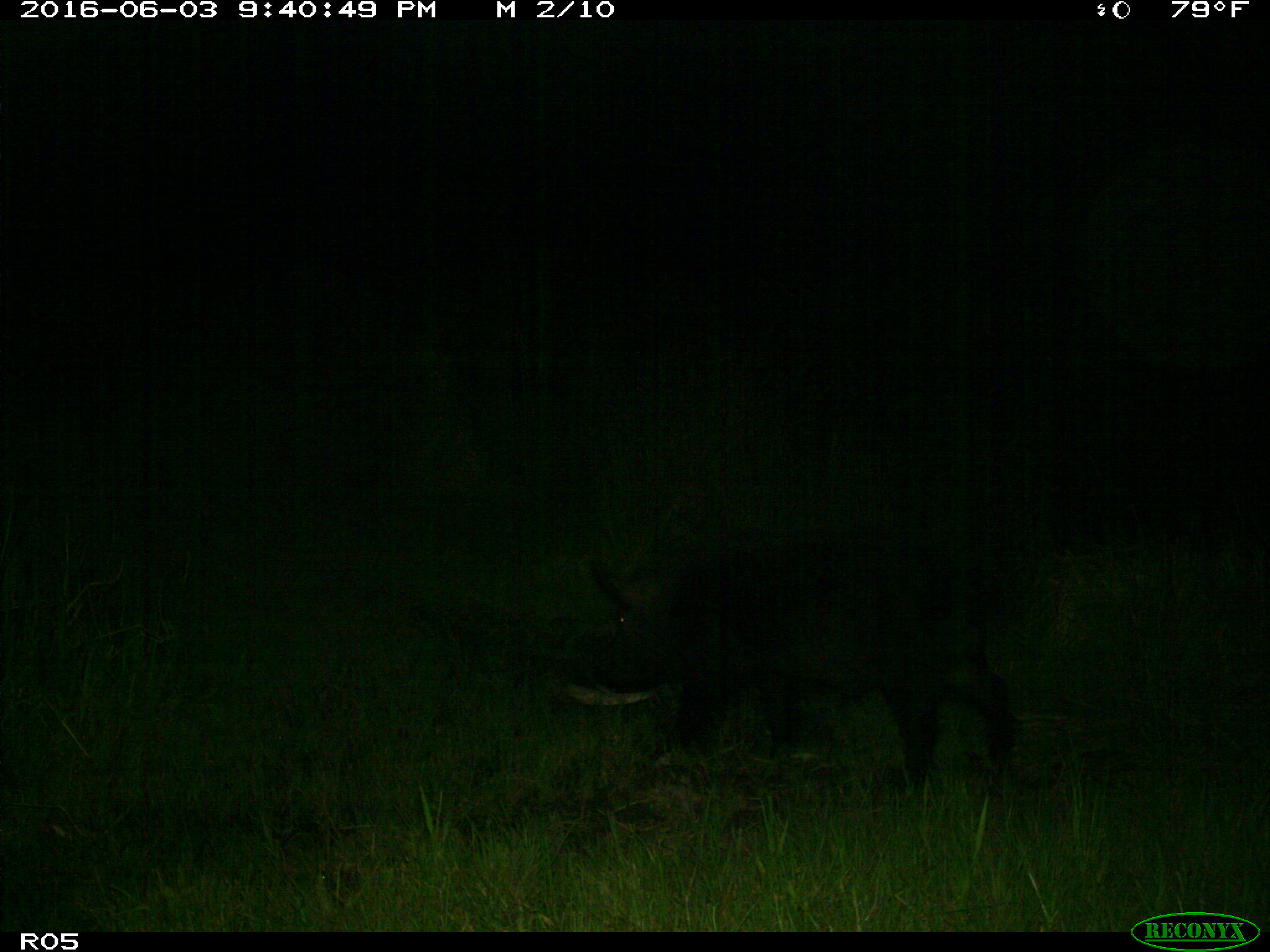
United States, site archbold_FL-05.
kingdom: Animalia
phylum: Chordata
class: Mammalia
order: Artiodactyla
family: Suidae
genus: Sus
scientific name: Sus scrofa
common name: wild boar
Sus scrofa (wild boar).